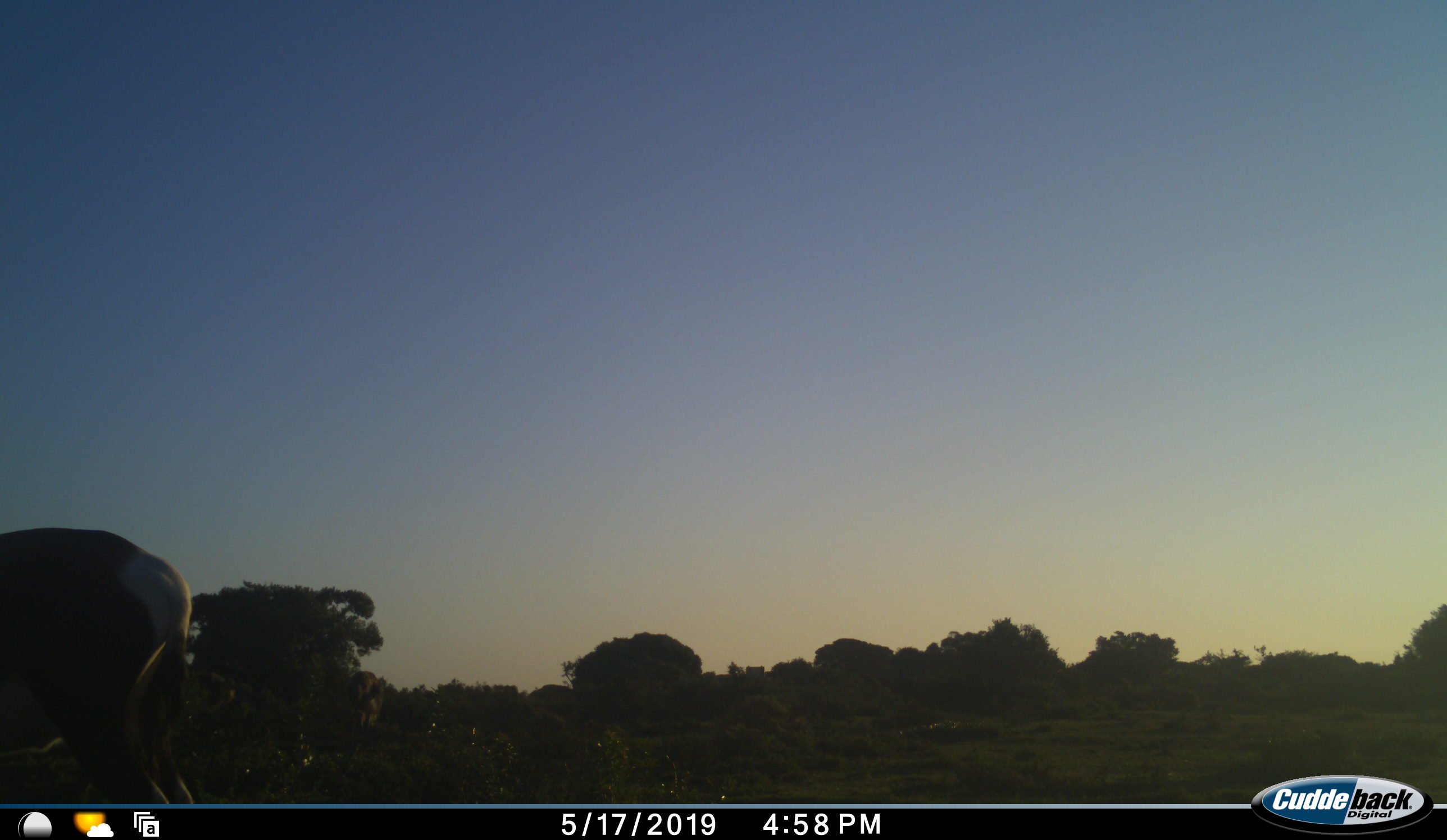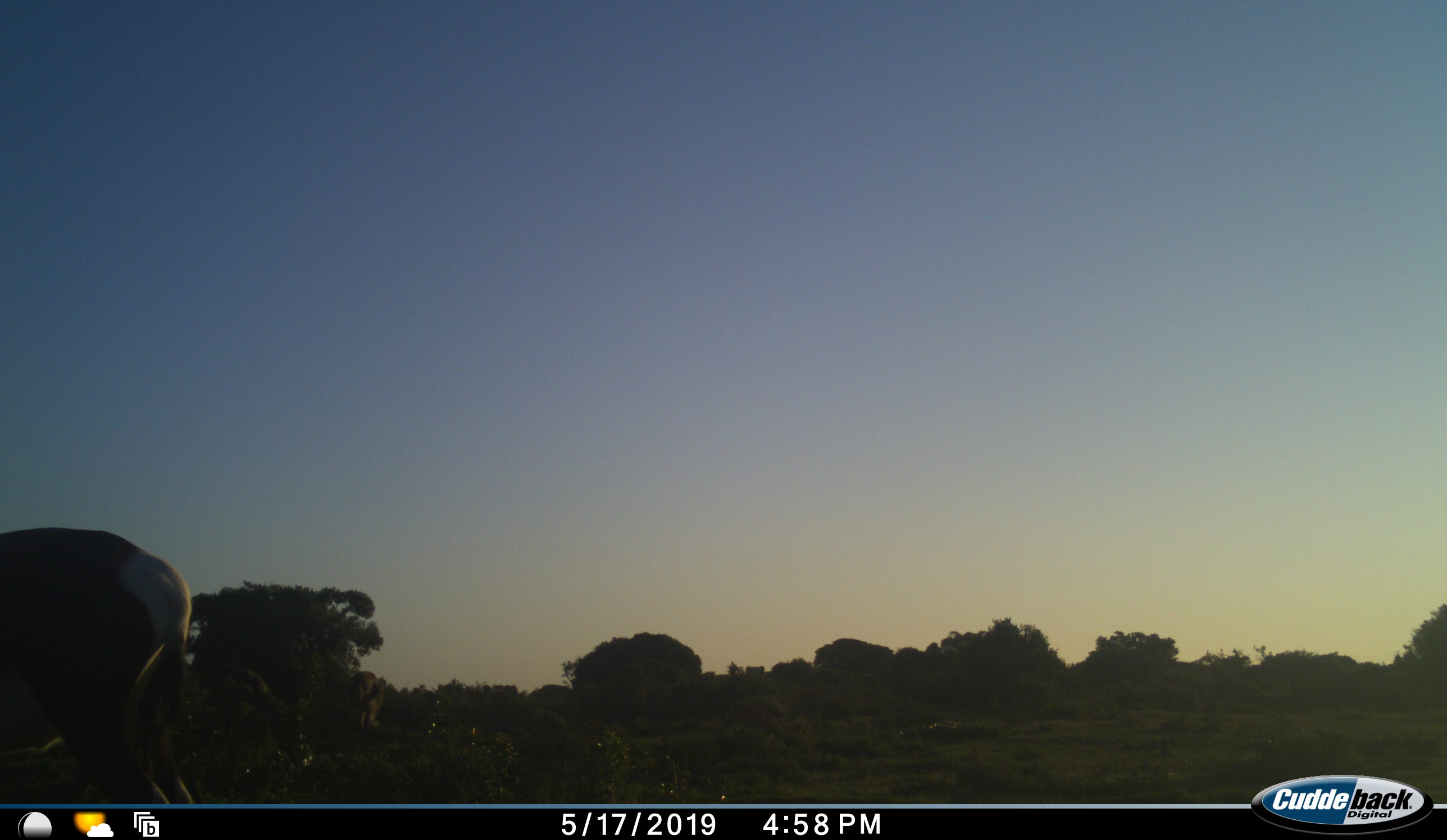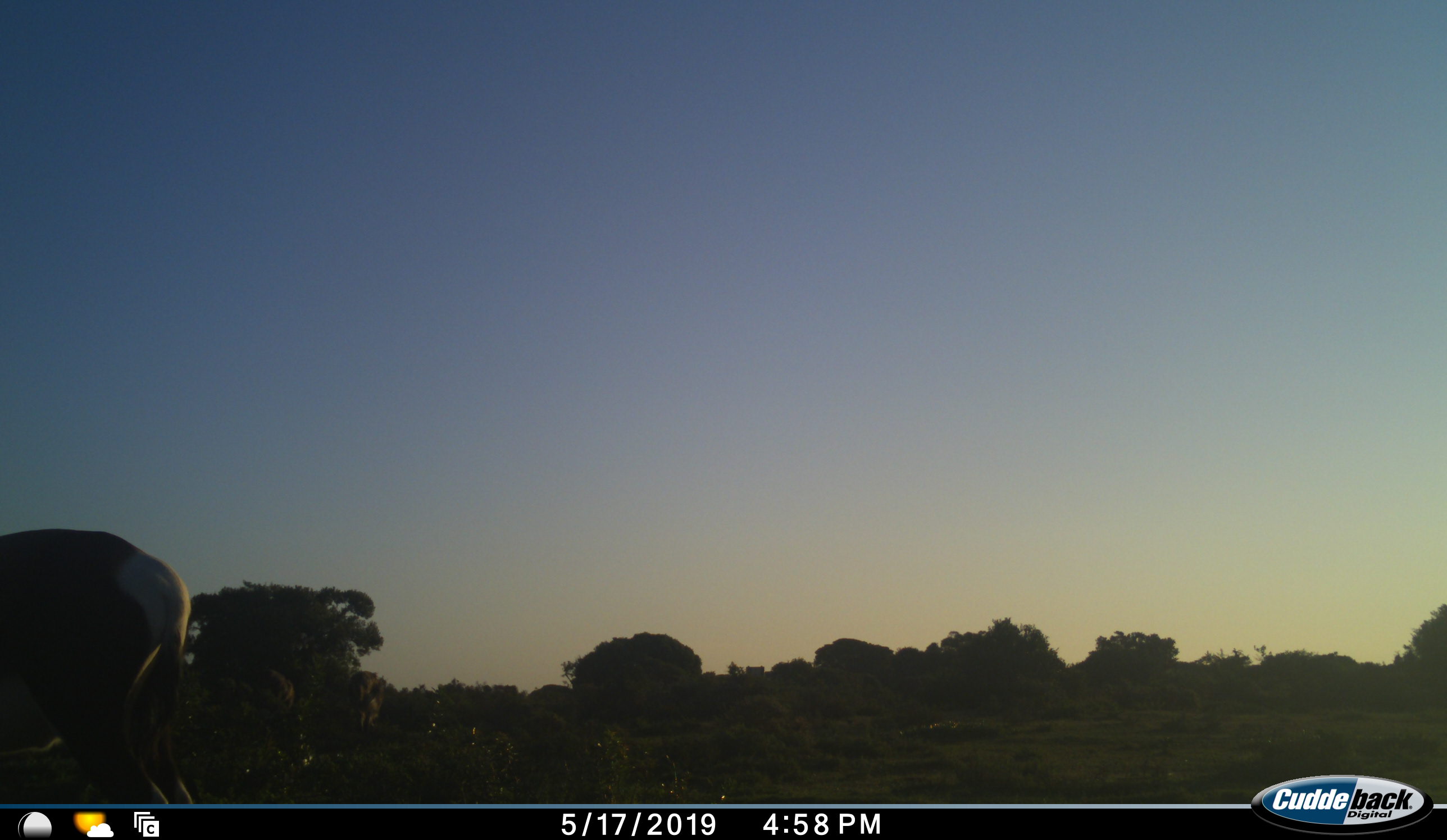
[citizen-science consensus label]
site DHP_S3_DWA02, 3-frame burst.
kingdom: Animalia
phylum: Chordata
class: Mammalia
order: Artiodactyla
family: Bovidae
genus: Damaliscus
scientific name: Damaliscus pygargus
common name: bontebok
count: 1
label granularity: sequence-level